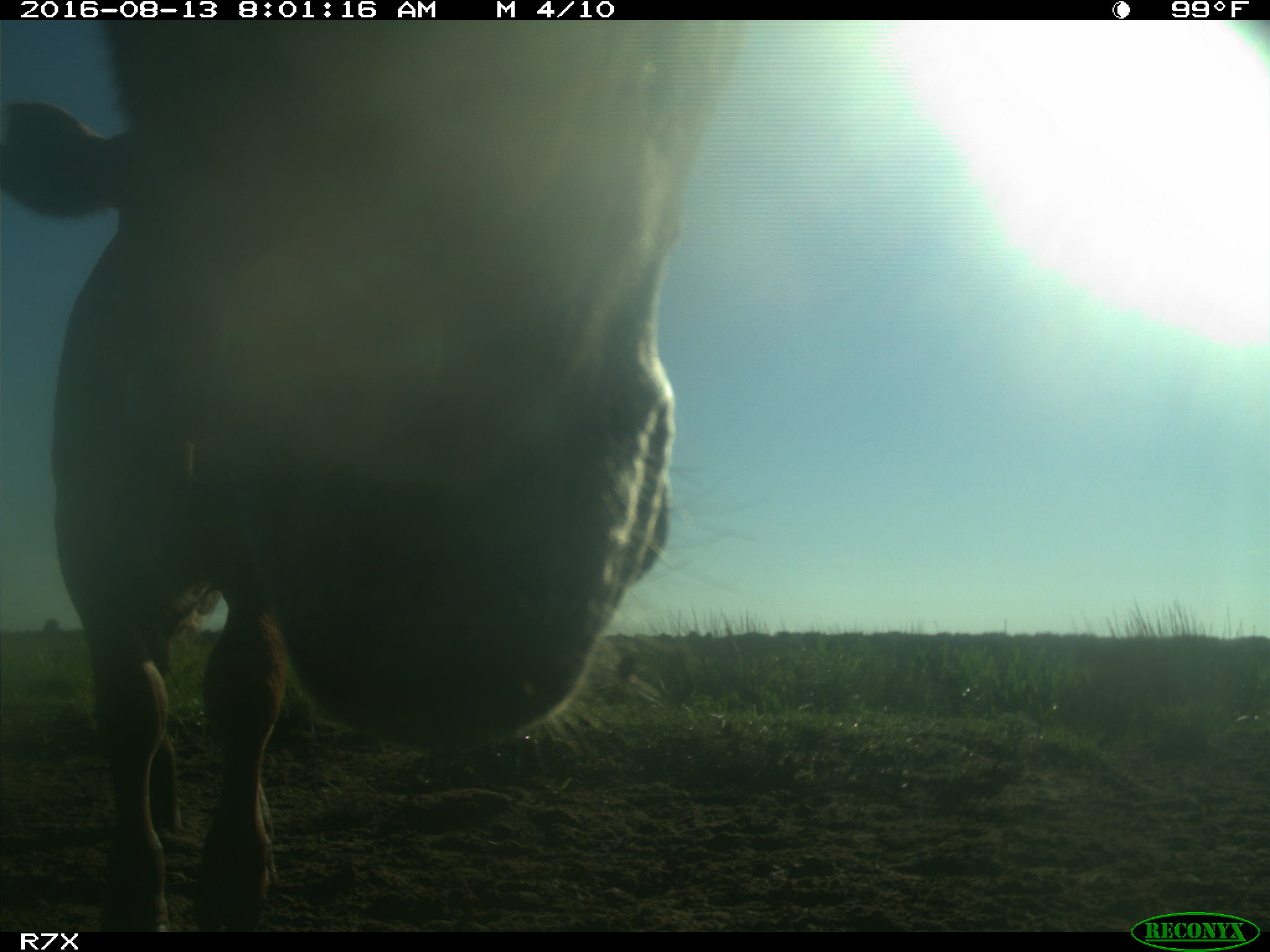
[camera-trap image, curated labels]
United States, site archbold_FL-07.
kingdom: Animalia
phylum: Chordata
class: Mammalia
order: Artiodactyla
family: Bovidae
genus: Bos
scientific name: Bos taurus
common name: domestic cow